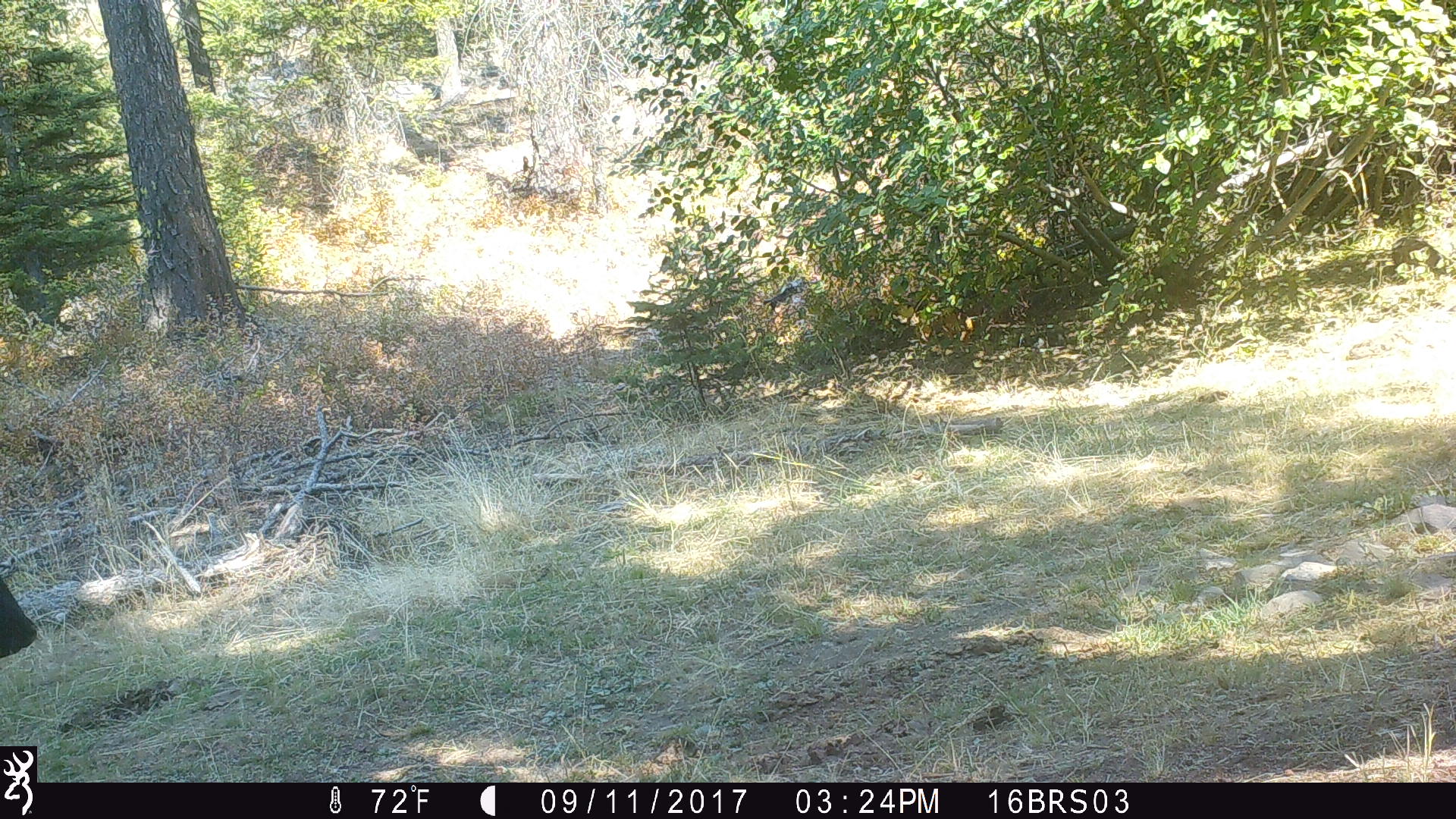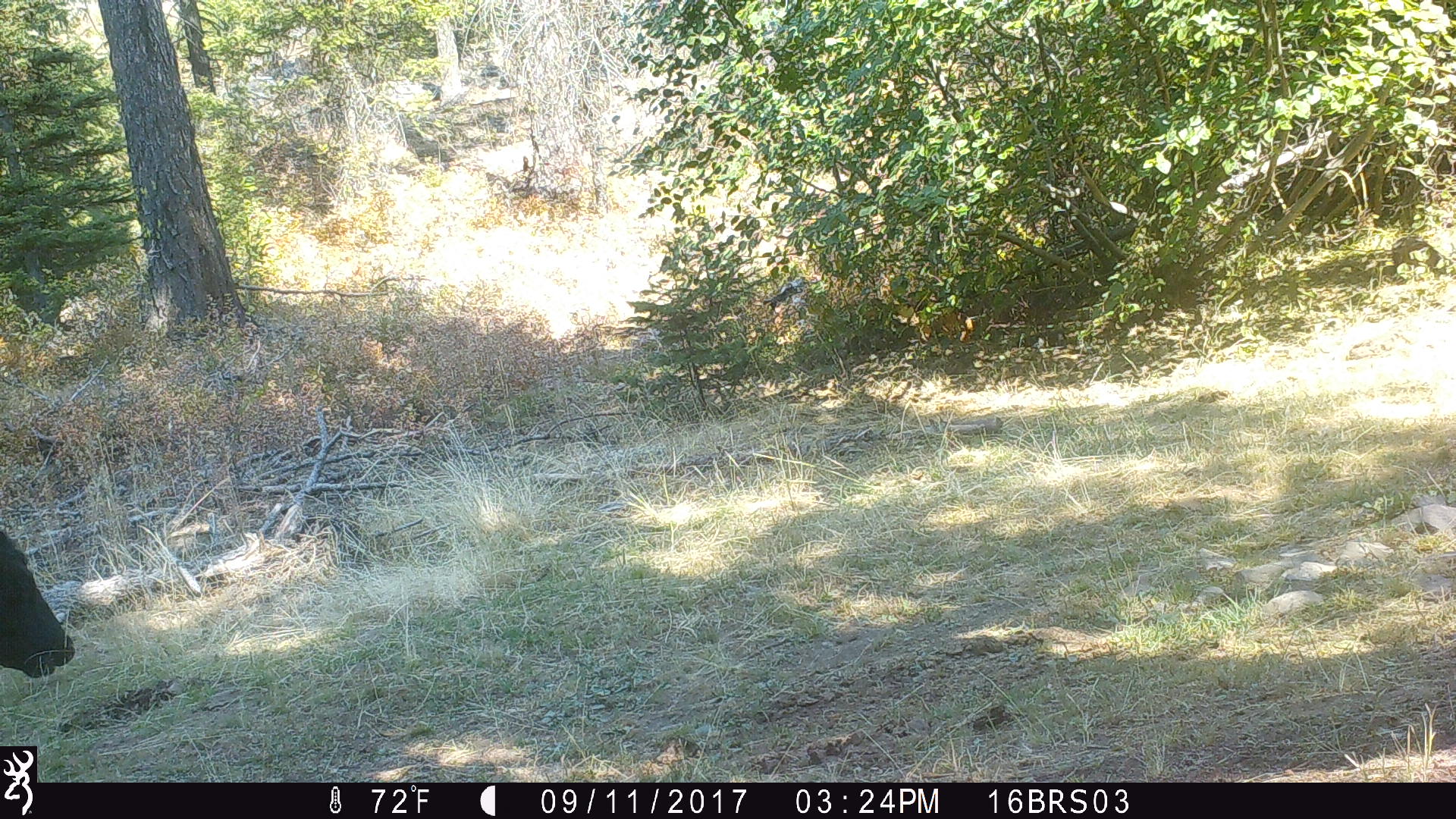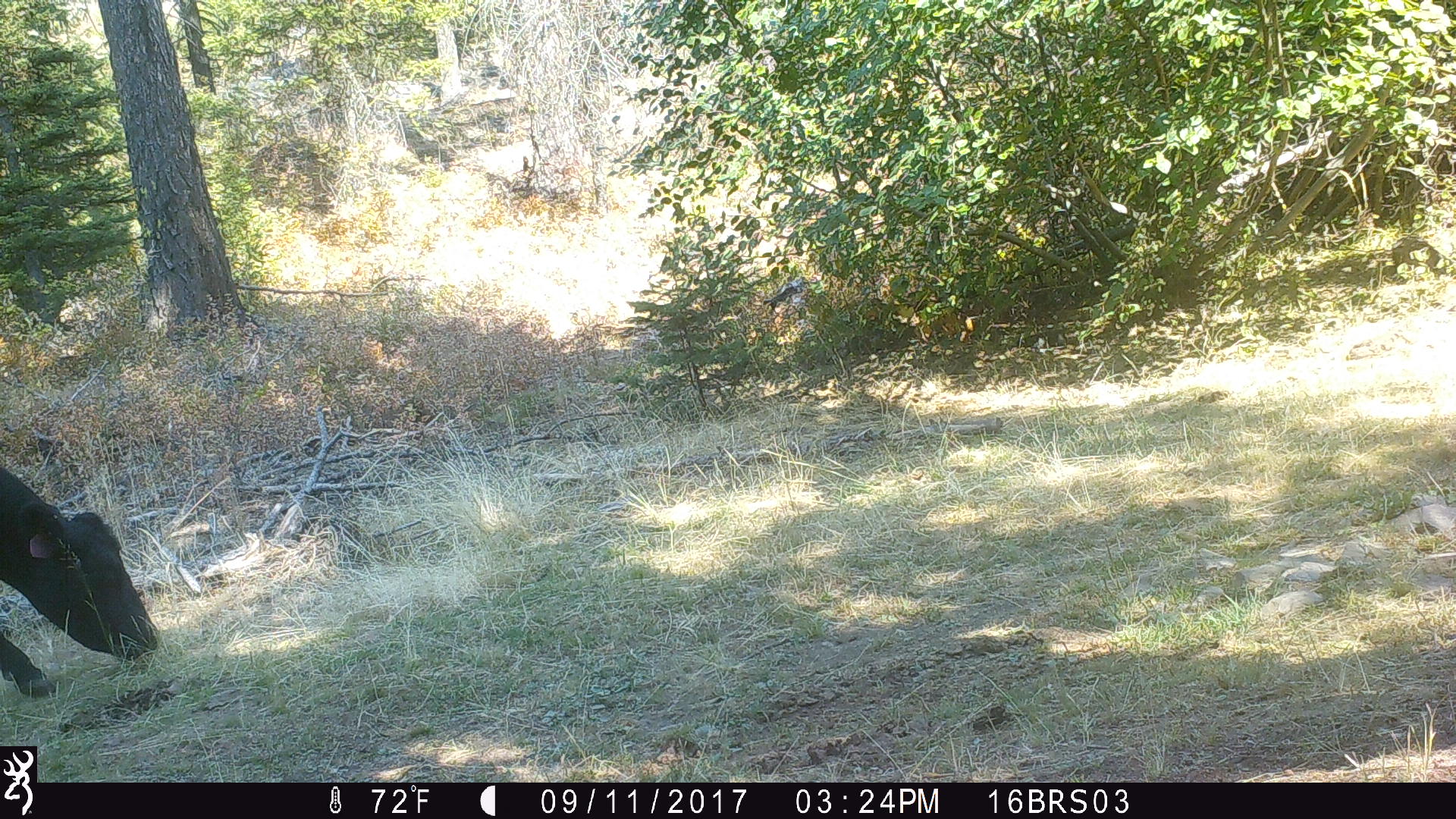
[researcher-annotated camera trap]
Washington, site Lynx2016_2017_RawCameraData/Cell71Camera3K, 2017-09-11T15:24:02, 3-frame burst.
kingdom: Animalia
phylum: Chordata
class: Mammalia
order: Artiodactyla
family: Bovidae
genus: Bos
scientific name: Bos taurus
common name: domestic cattle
Domestic cattle (Bos taurus). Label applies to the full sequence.